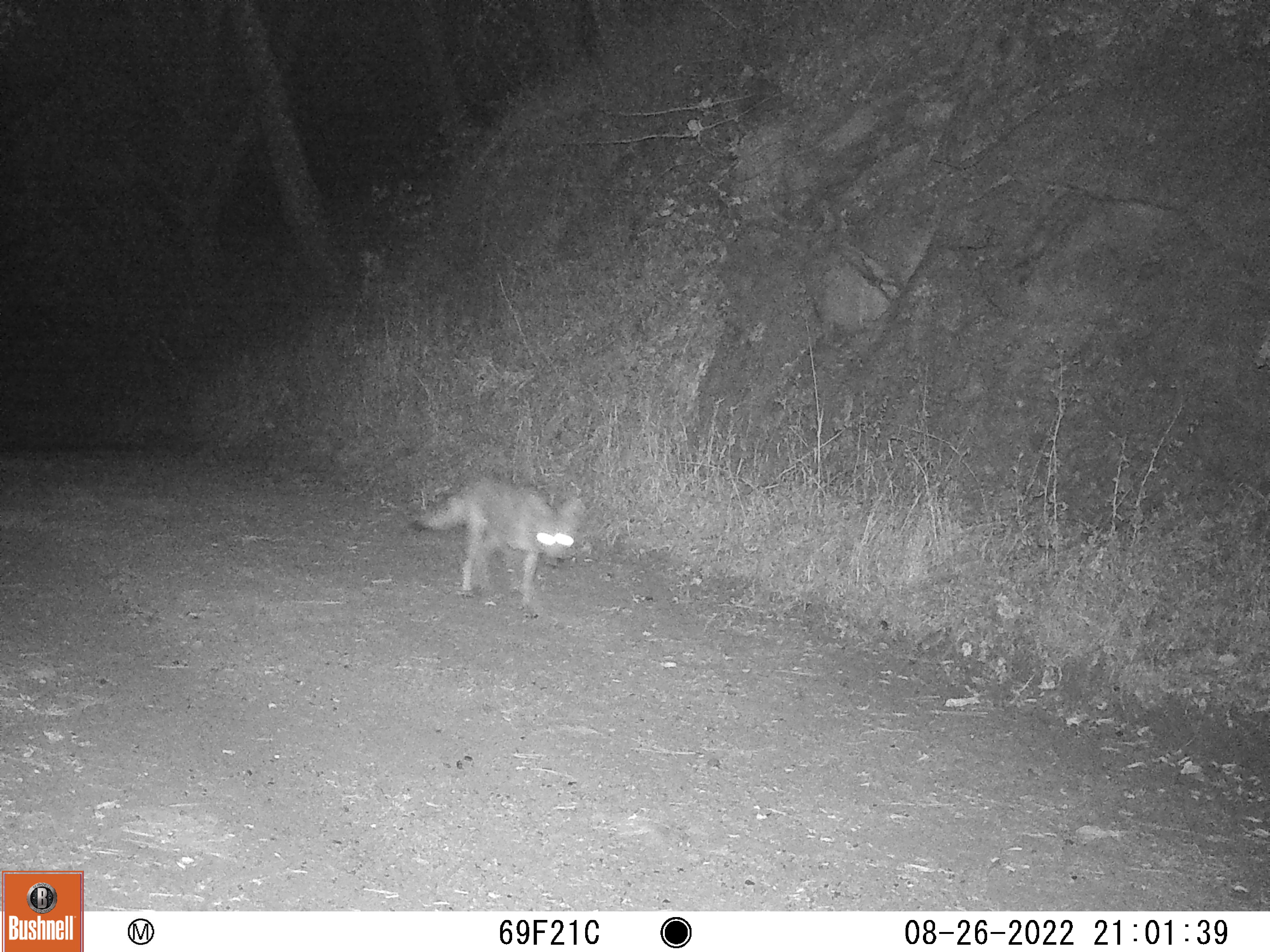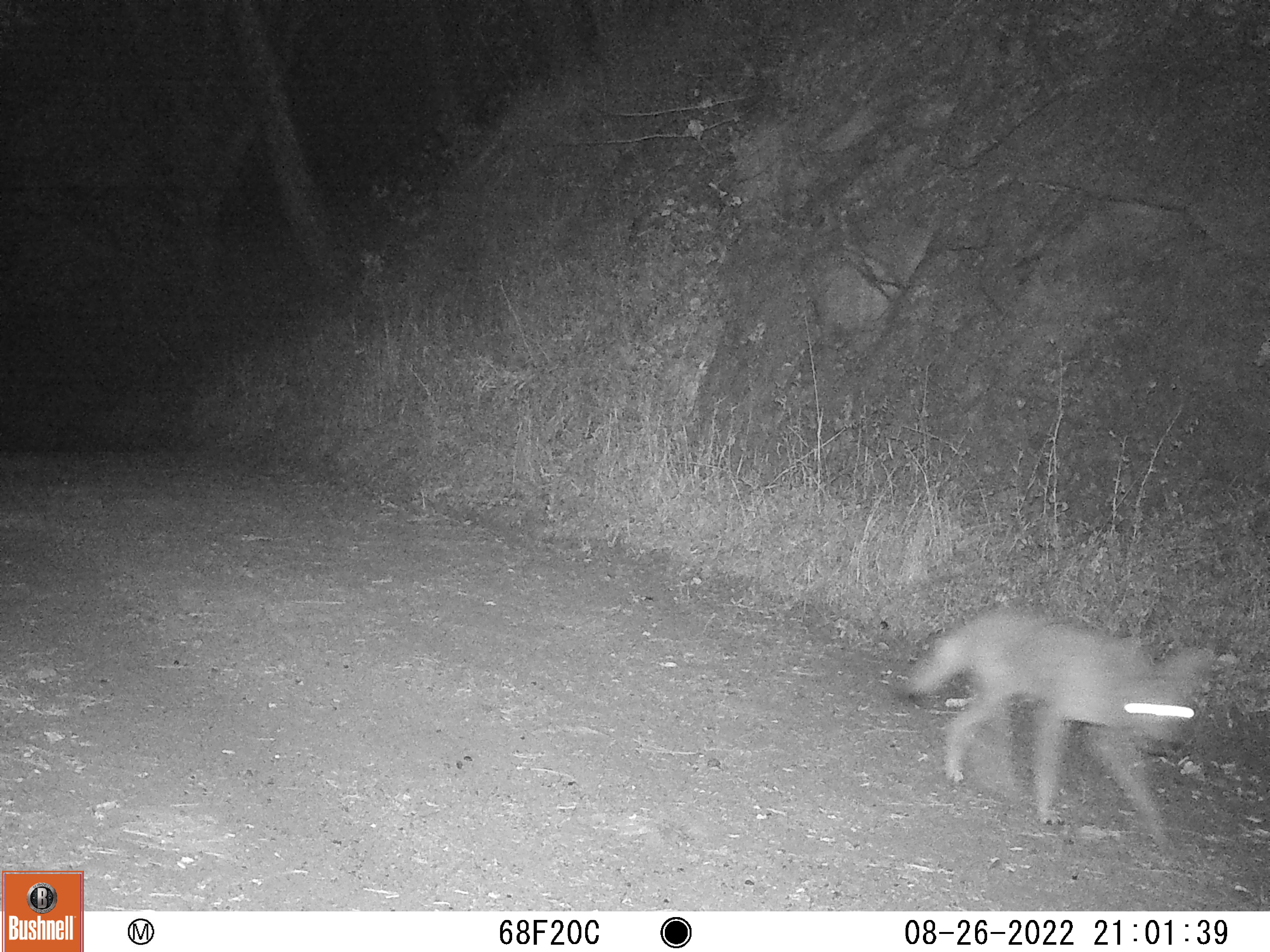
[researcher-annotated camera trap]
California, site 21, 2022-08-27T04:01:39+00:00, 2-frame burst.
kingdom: Animalia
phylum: Chordata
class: Mammalia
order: Carnivora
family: Canidae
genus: Canis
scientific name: Canis latrans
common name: coyote